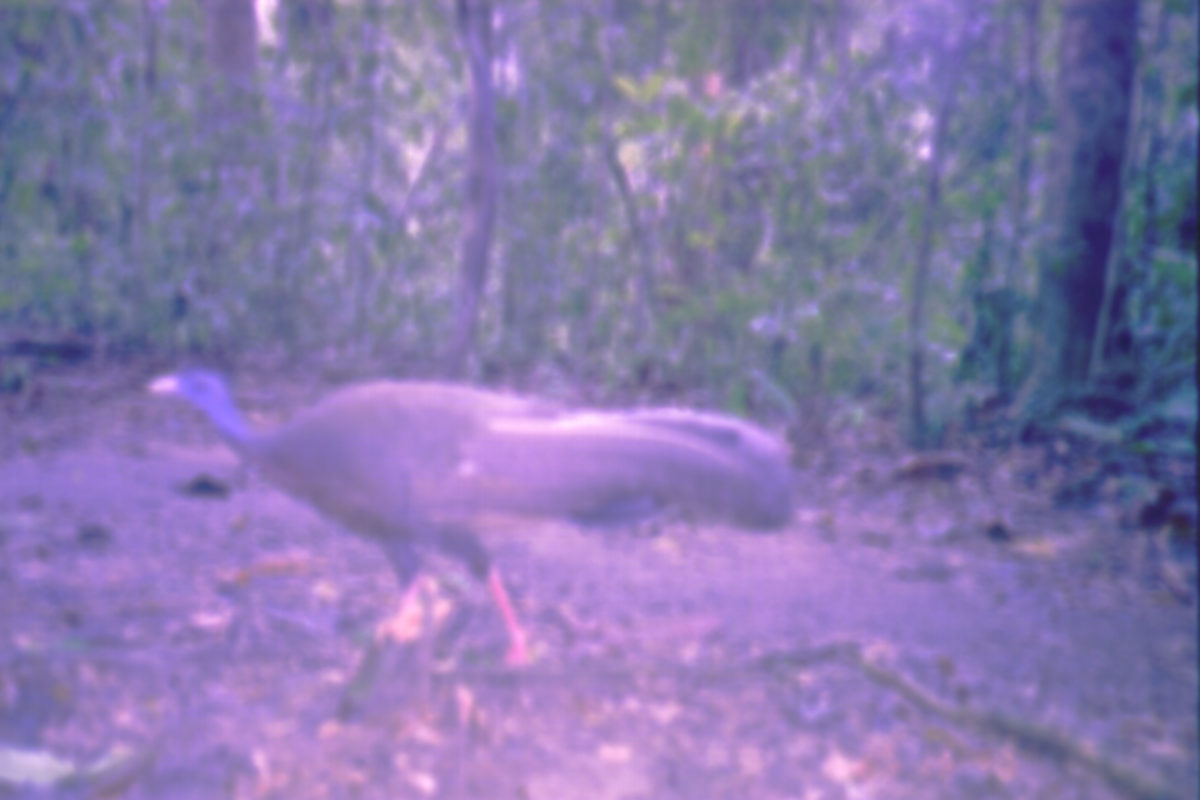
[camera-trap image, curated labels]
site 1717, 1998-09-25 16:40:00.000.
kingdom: Animalia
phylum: Chordata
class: Aves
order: Galliformes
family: Phasianidae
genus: Argusianus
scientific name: Argusianus argus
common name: great argus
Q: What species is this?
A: Argusianus argus (great argus).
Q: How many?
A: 1.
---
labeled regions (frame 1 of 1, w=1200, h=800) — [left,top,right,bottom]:
argusianus argus: [145,370,796,666]